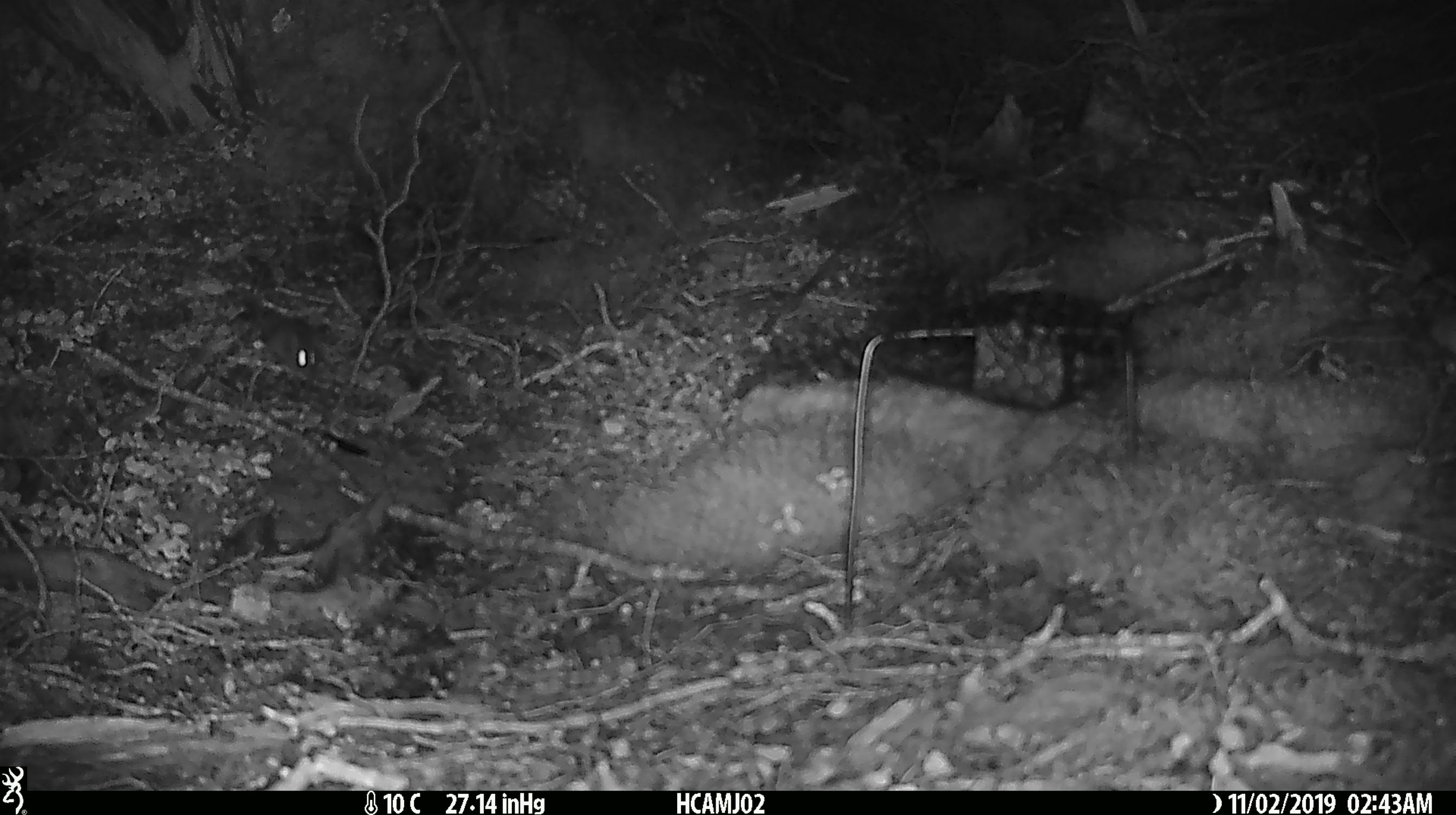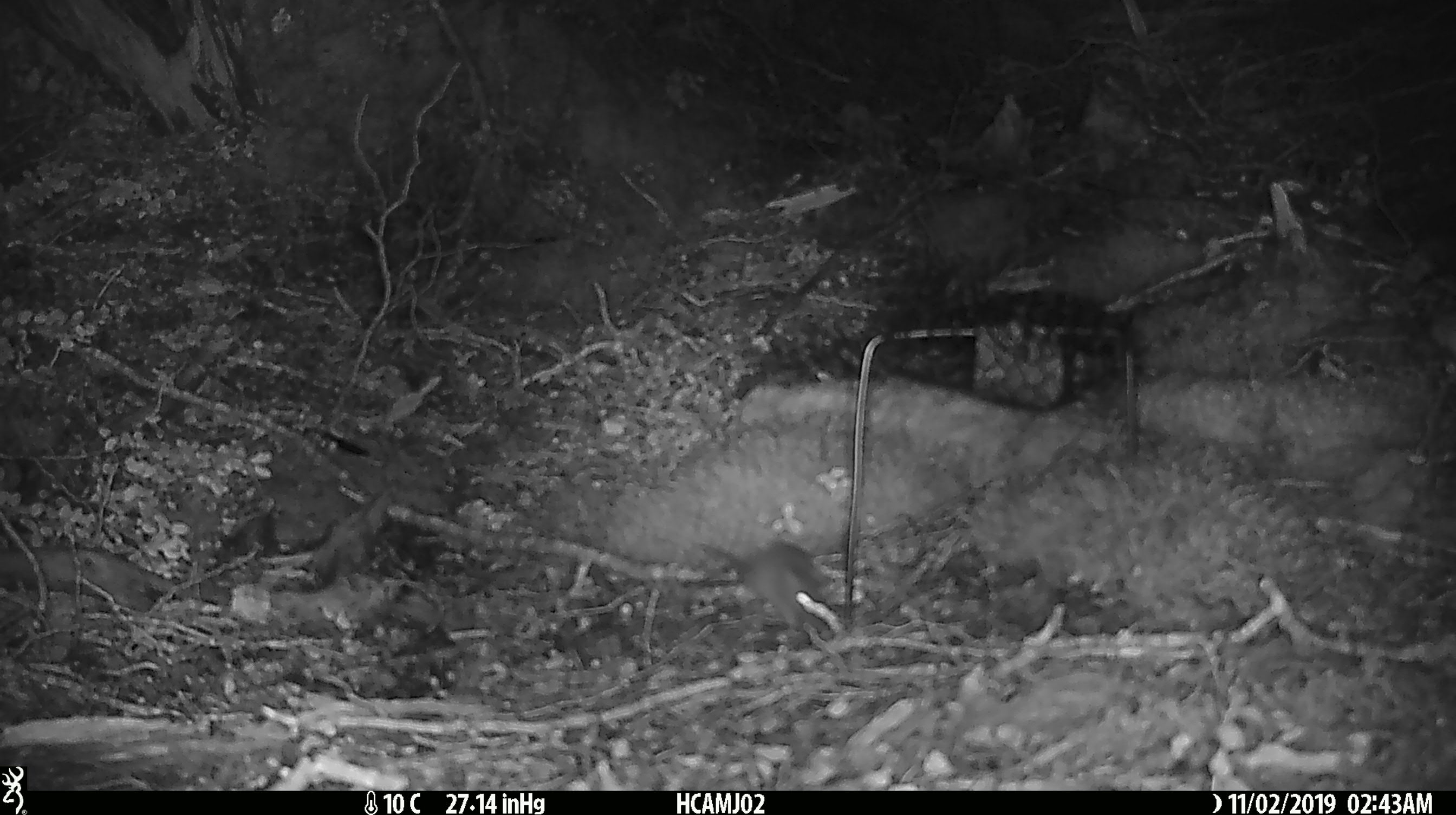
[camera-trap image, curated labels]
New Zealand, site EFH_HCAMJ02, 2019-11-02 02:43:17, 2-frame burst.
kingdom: Animalia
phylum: Chordata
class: Mammalia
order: Rodentia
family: Muridae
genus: Mus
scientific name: Mus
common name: mouse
Mouse (Mus).